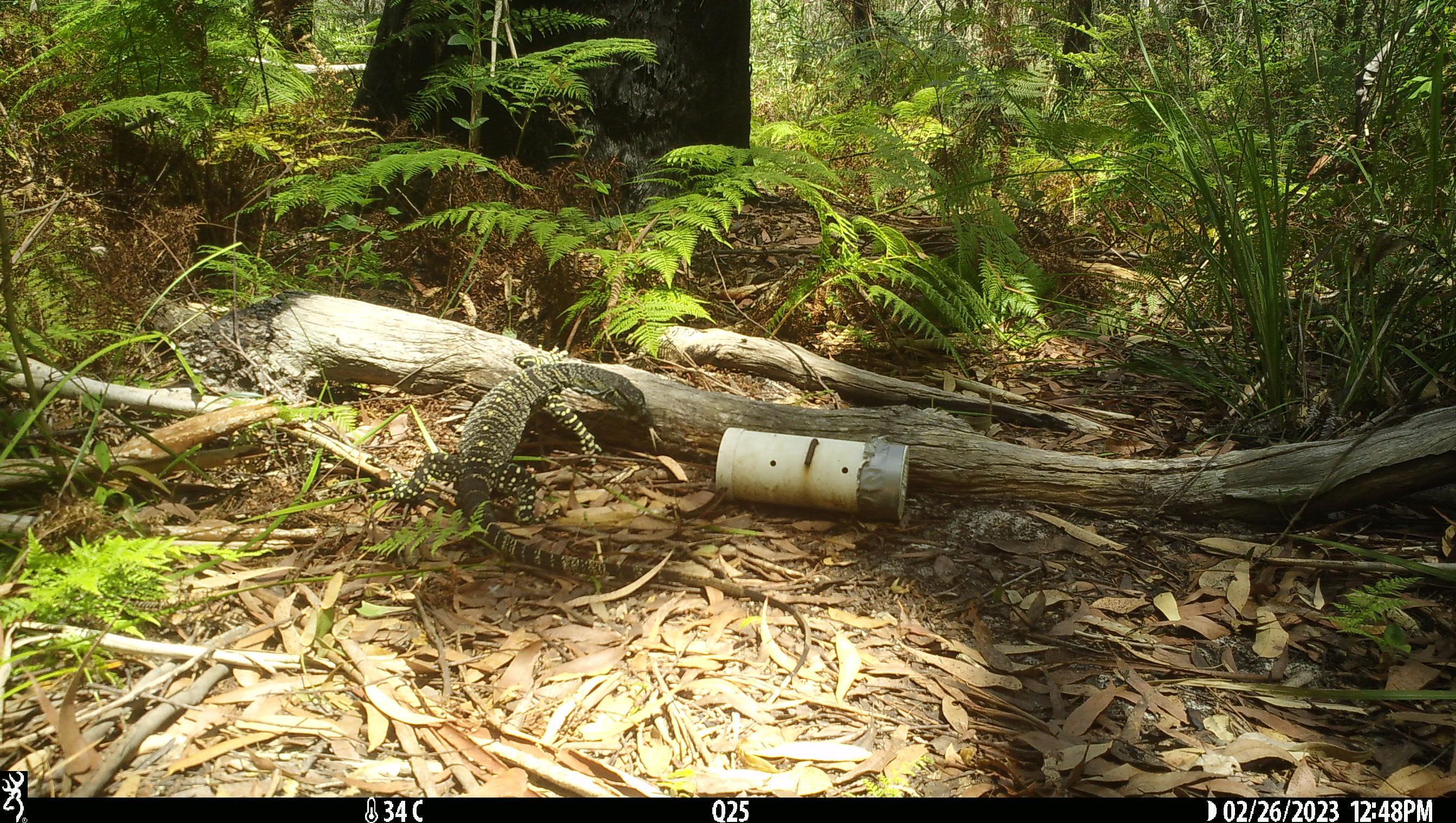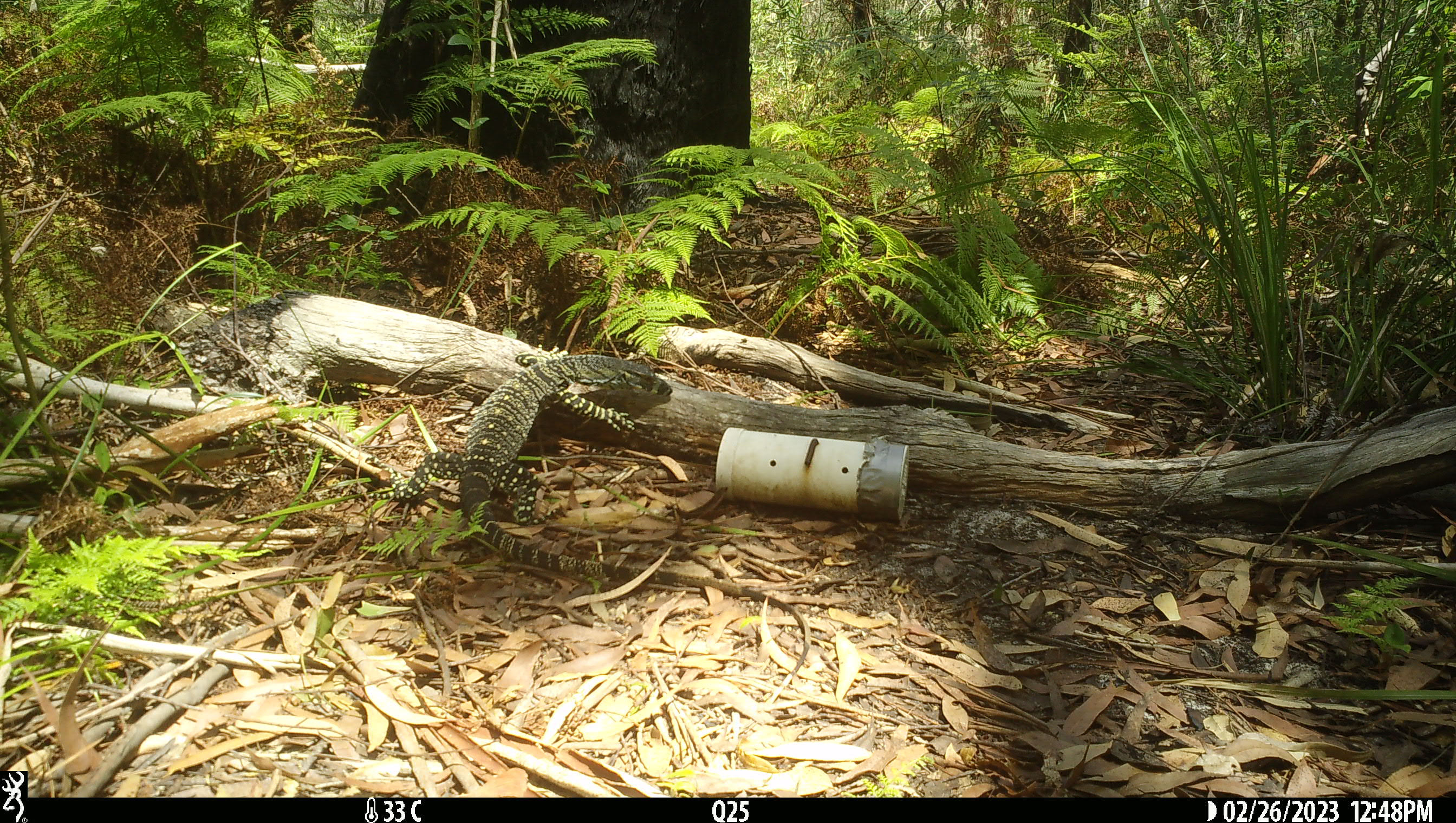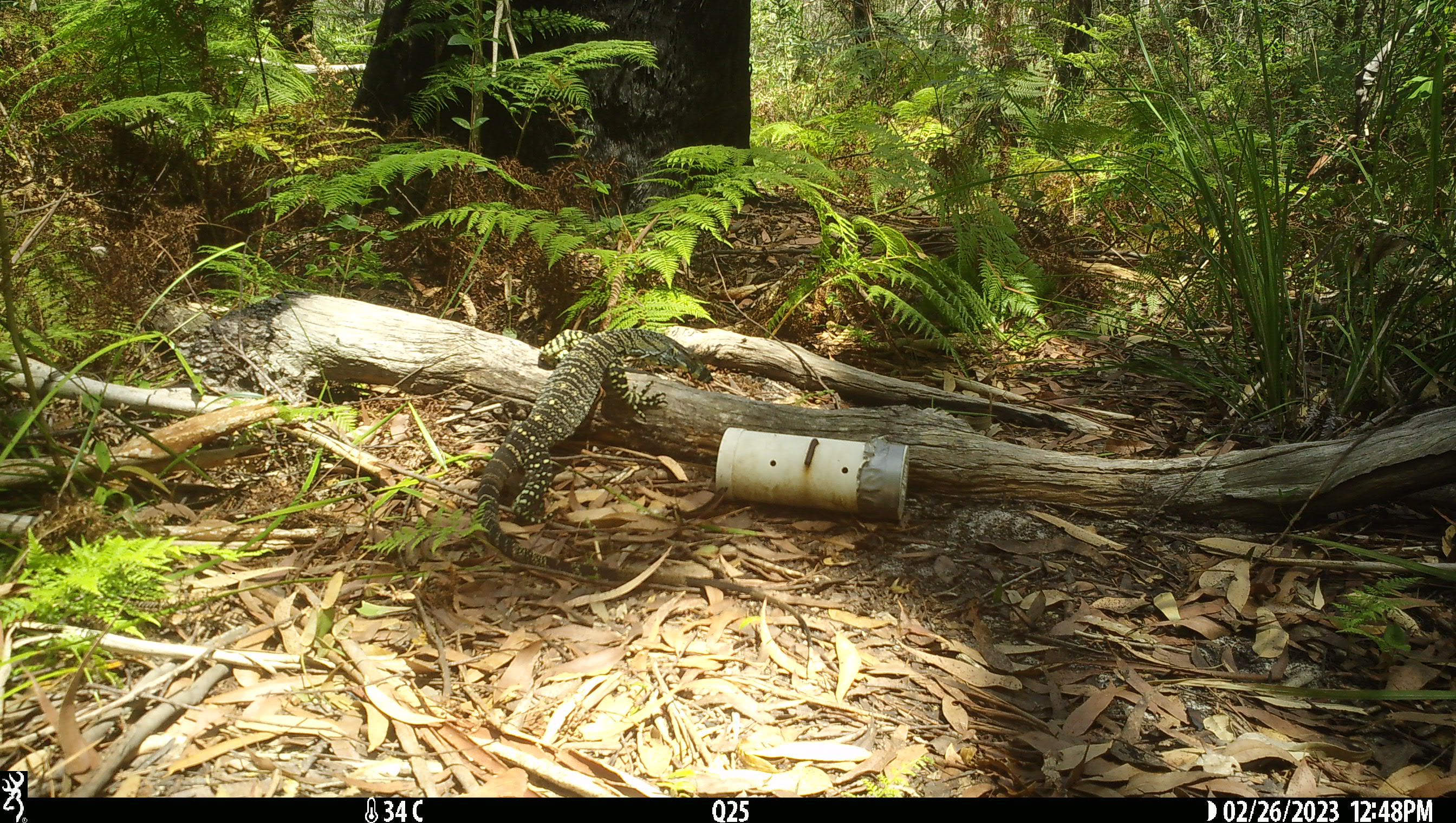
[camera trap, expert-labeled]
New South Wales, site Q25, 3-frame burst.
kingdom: Animalia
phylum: Chordata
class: Reptilia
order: Squamata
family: Varanidae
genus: Varanus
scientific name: Varanus varius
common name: lace monitor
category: goanna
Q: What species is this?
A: Goanna (lace monitor) (Varanus varius).